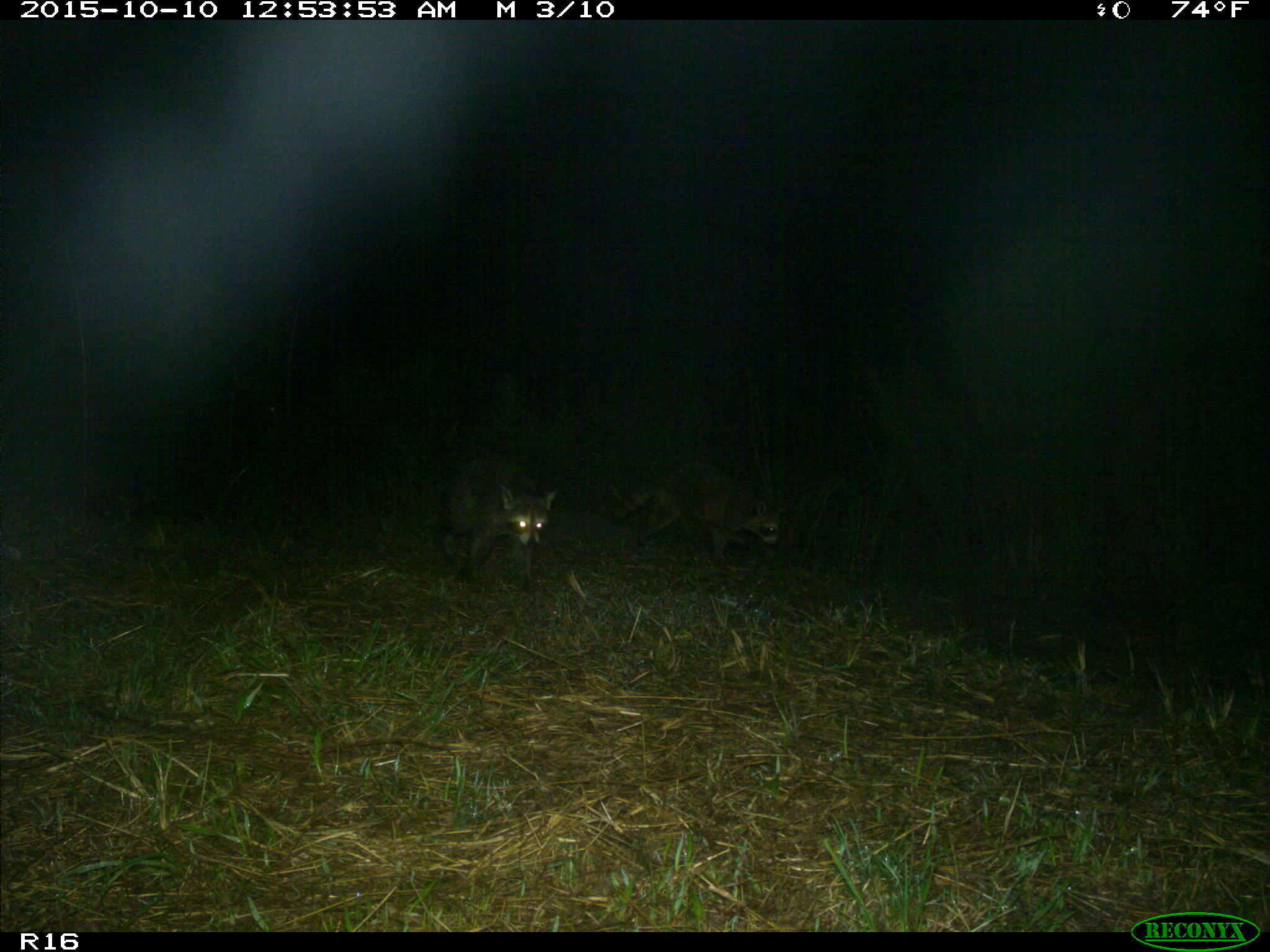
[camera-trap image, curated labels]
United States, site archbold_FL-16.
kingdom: Animalia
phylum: Chordata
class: Mammalia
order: Carnivora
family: Procyonidae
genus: Procyon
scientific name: Procyon lotor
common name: common raccoon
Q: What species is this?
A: Procyon lotor (common raccoon).